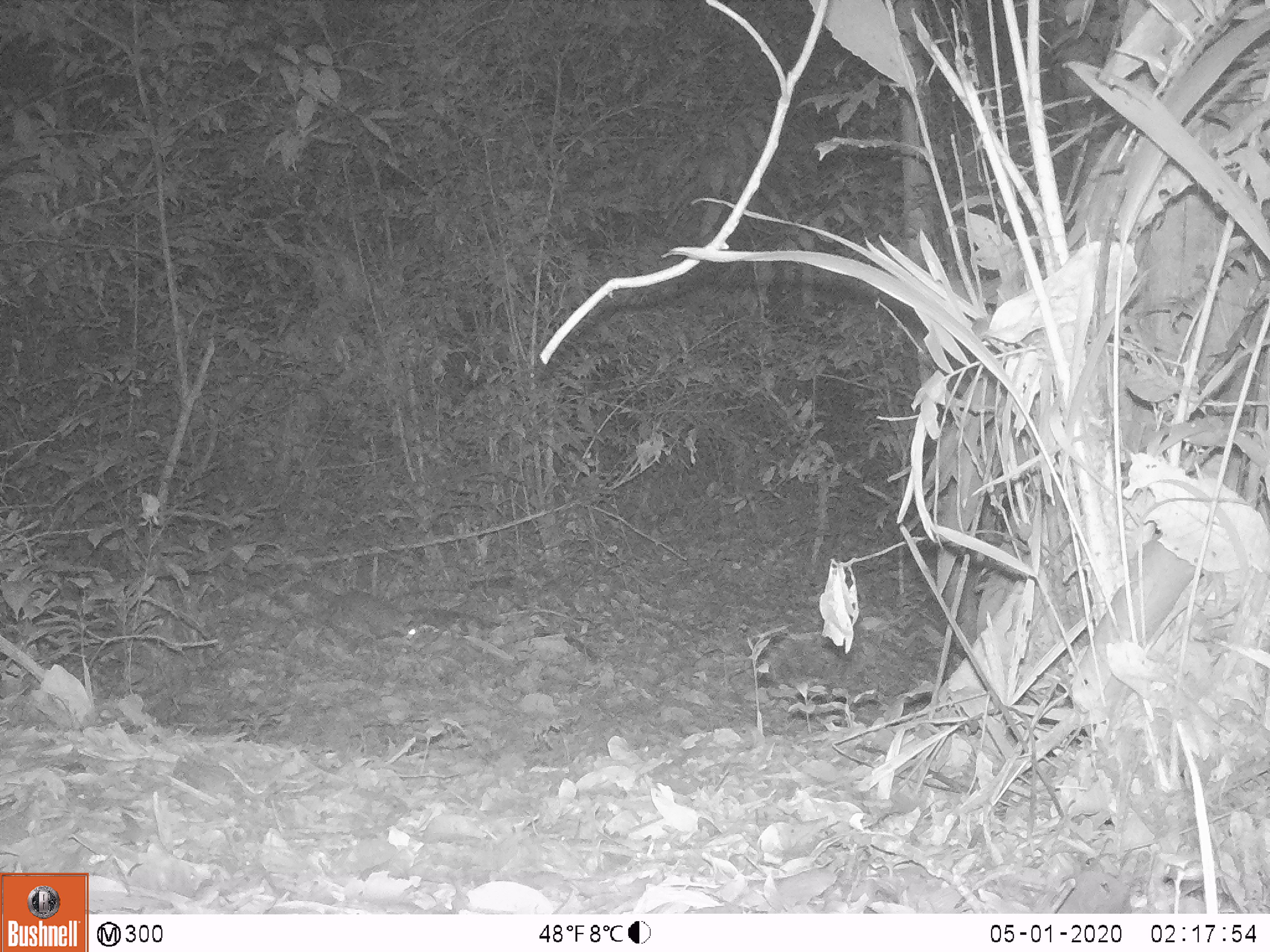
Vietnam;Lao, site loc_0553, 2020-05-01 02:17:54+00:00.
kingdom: Animalia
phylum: Chordata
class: Mammalia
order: Carnivora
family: Mustelidae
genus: Melogale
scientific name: Melogale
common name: ferret badger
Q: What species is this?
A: Ferret badger (Melogale).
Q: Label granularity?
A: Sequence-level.